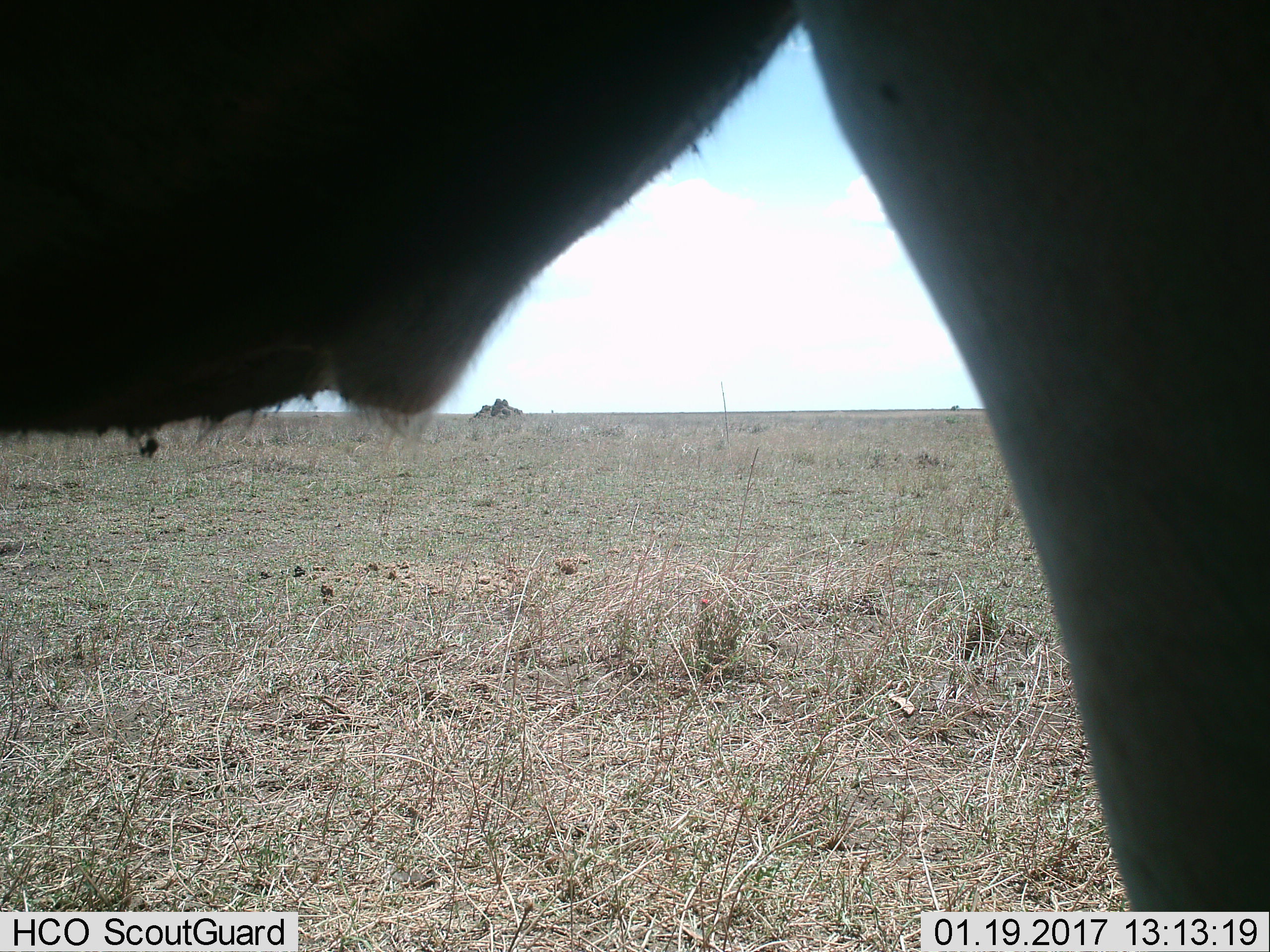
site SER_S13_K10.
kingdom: Animalia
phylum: Chordata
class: Mammalia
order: Artiodactyla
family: Bovidae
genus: Connochaetes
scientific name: Connochaetes taurinus taurinus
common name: blue wildebeest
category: wildebeestblue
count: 1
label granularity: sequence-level